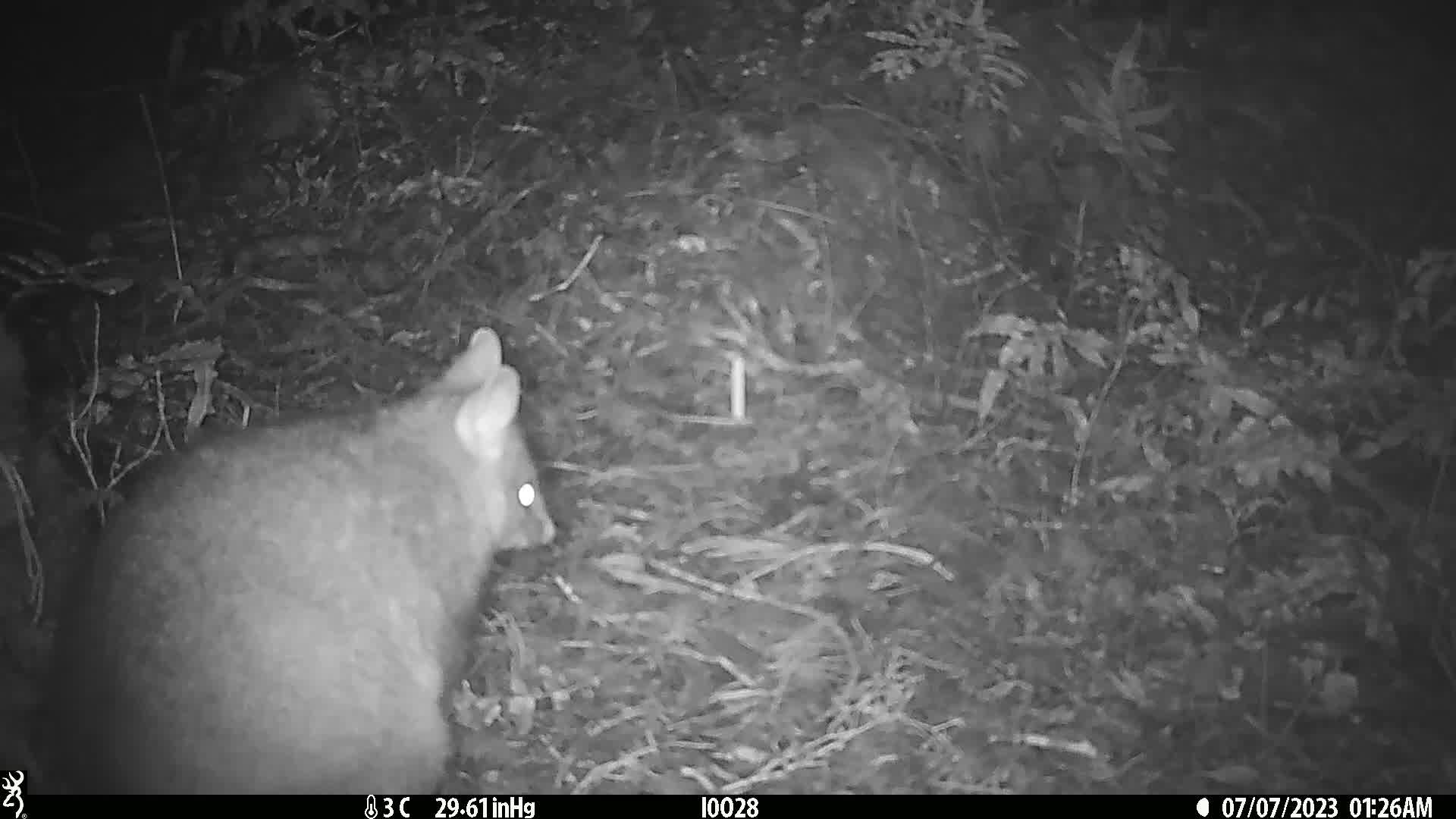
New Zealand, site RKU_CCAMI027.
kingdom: Animalia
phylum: Chordata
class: Mammalia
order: Diprotodontia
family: Phalangeridae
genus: Trichosurus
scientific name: Trichosurus vulpecula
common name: common brushtail possum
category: possum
Possum (common brushtail possum) (Trichosurus vulpecula).